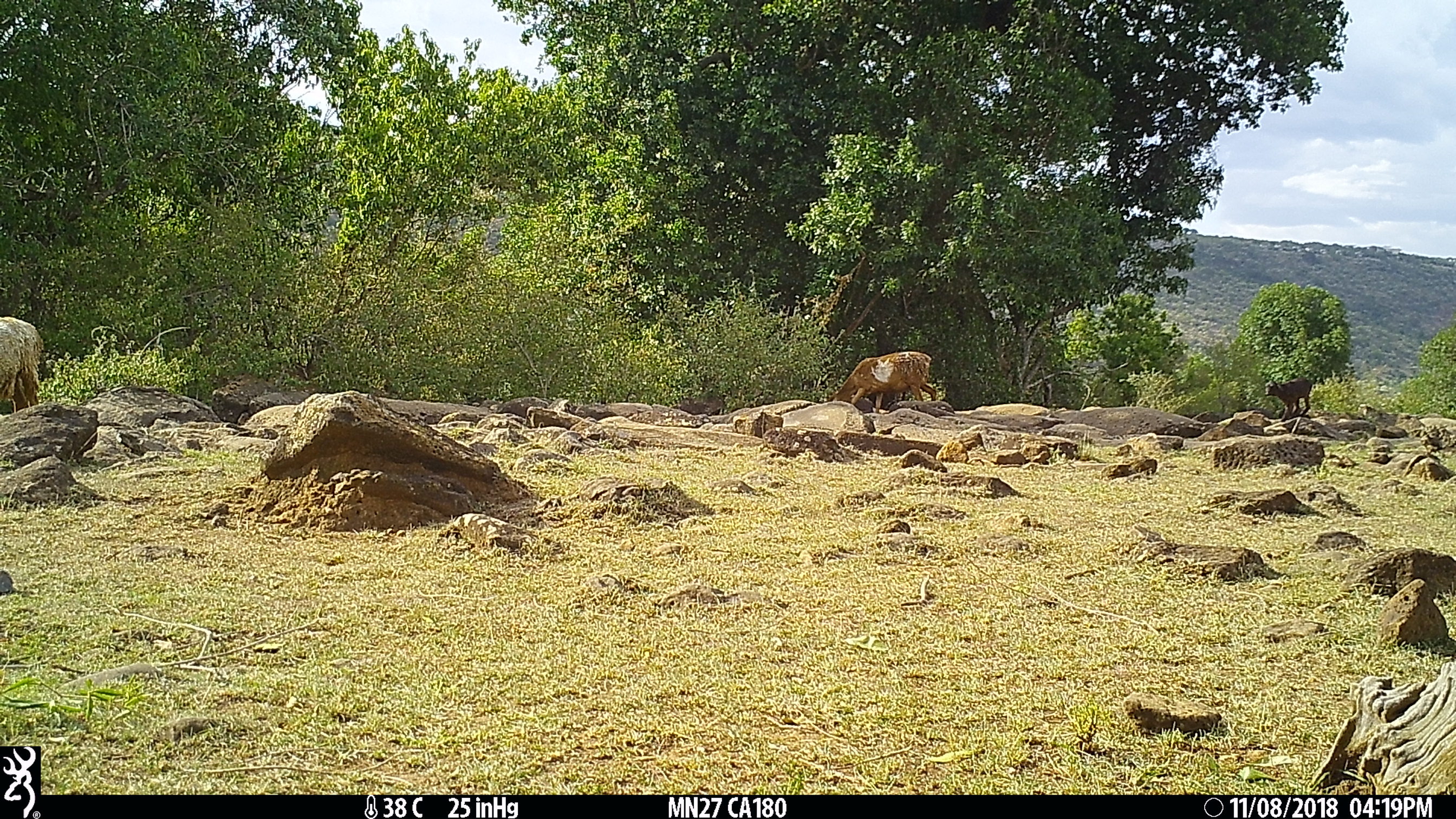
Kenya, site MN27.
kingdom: Animalia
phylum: Chordata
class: Mammalia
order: Artiodactyla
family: Bovidae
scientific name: Bovidae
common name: sheep or goat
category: shoat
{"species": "shoat (sheep or goat) (Bovidae)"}